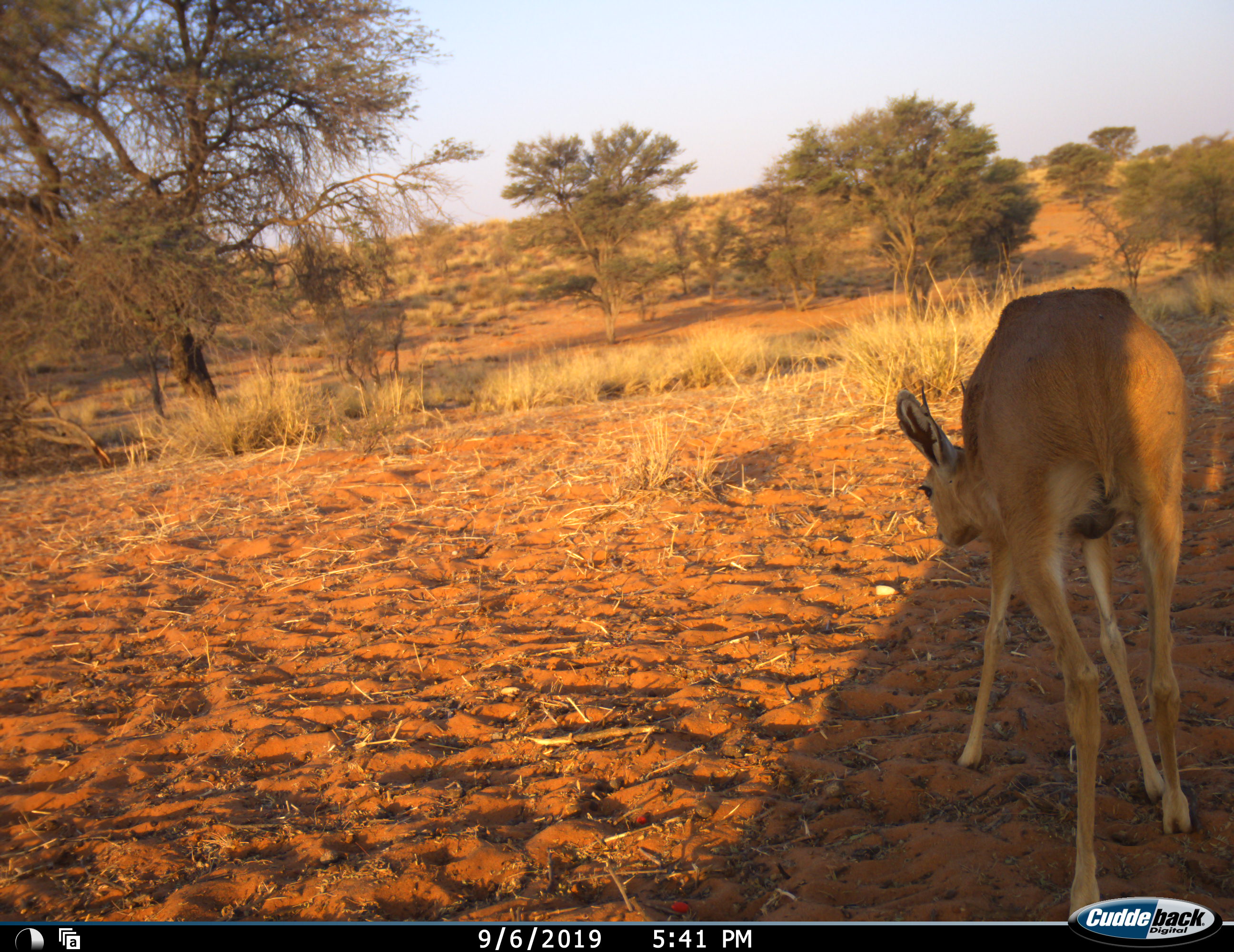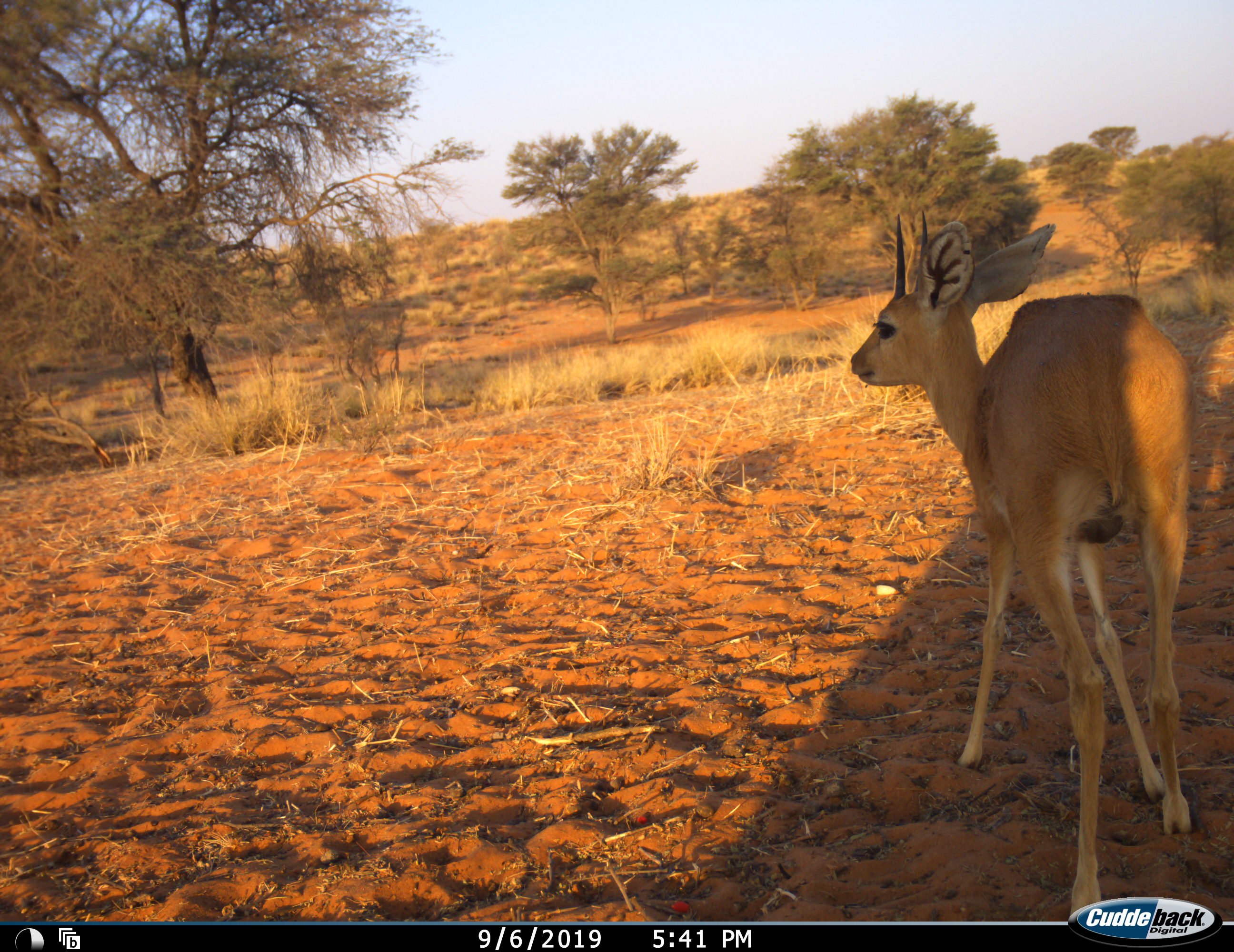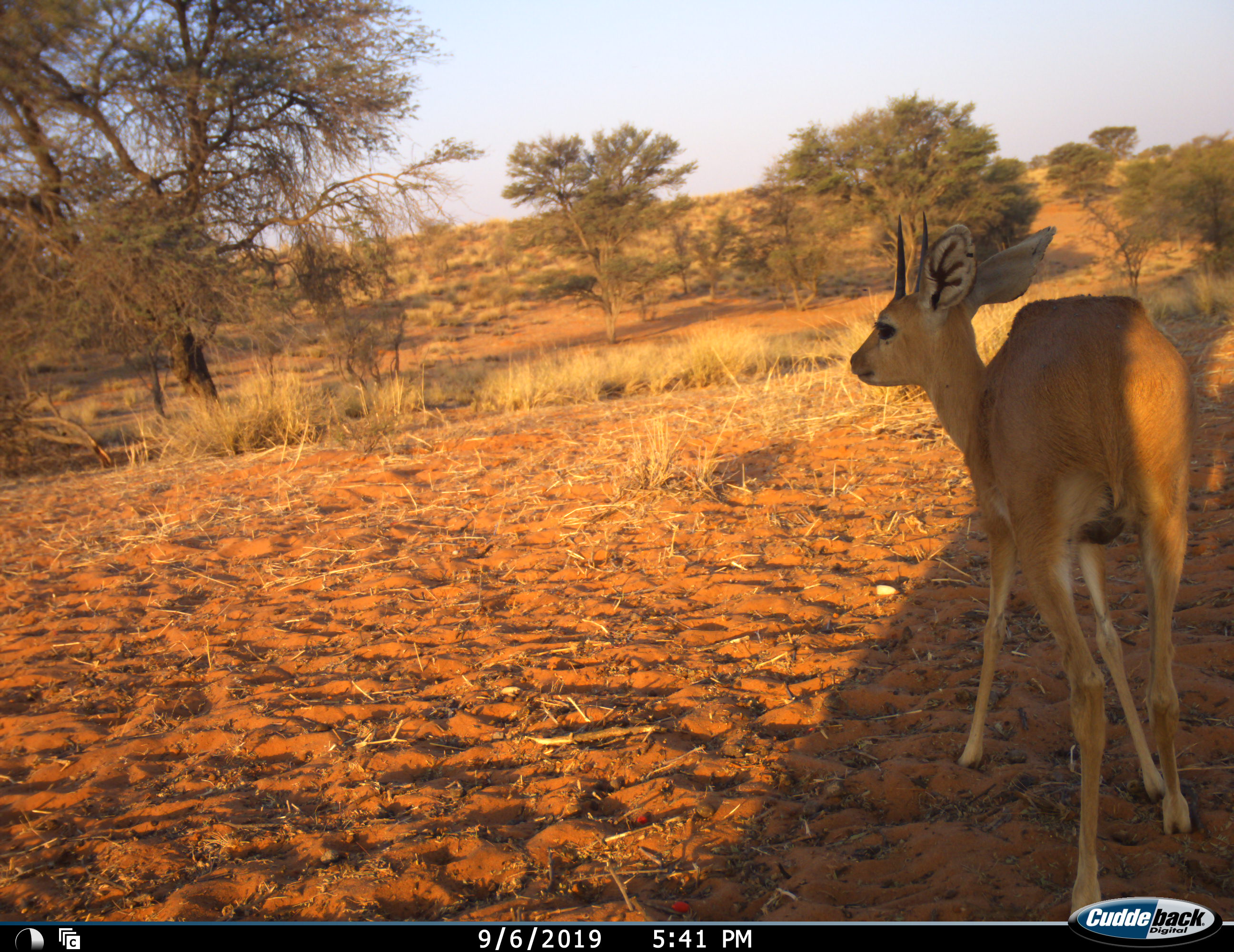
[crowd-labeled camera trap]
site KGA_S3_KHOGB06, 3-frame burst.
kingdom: Animalia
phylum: Chordata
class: Mammalia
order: Artiodactyla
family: Bovidae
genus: Raphicerus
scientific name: Raphicerus campestris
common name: steenbok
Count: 1.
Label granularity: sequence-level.